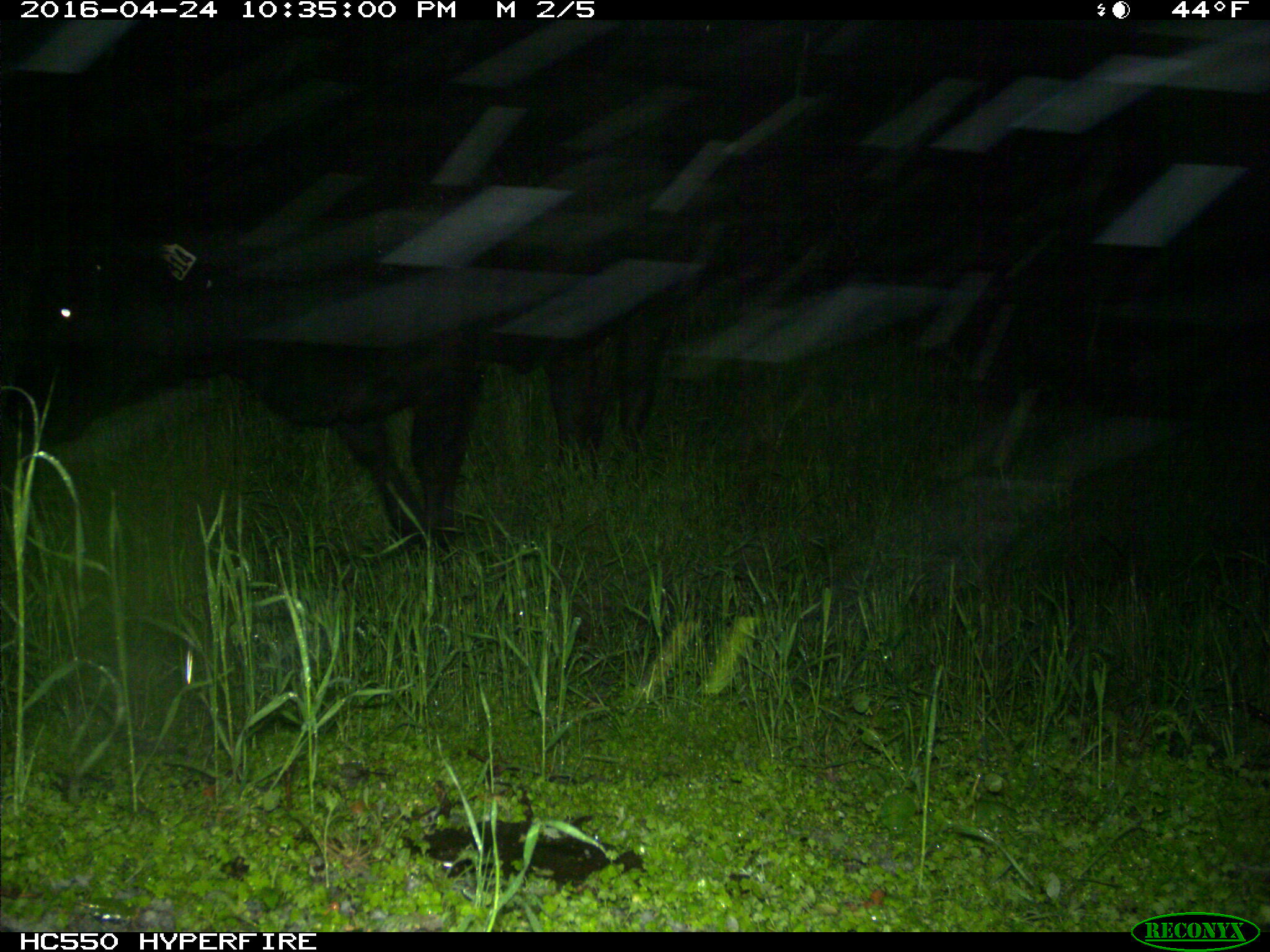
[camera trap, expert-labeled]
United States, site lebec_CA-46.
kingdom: Animalia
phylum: Chordata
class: Mammalia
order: Artiodactyla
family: Bovidae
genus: Bos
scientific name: Bos taurus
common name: domestic cow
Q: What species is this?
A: Bos taurus (domestic cow).